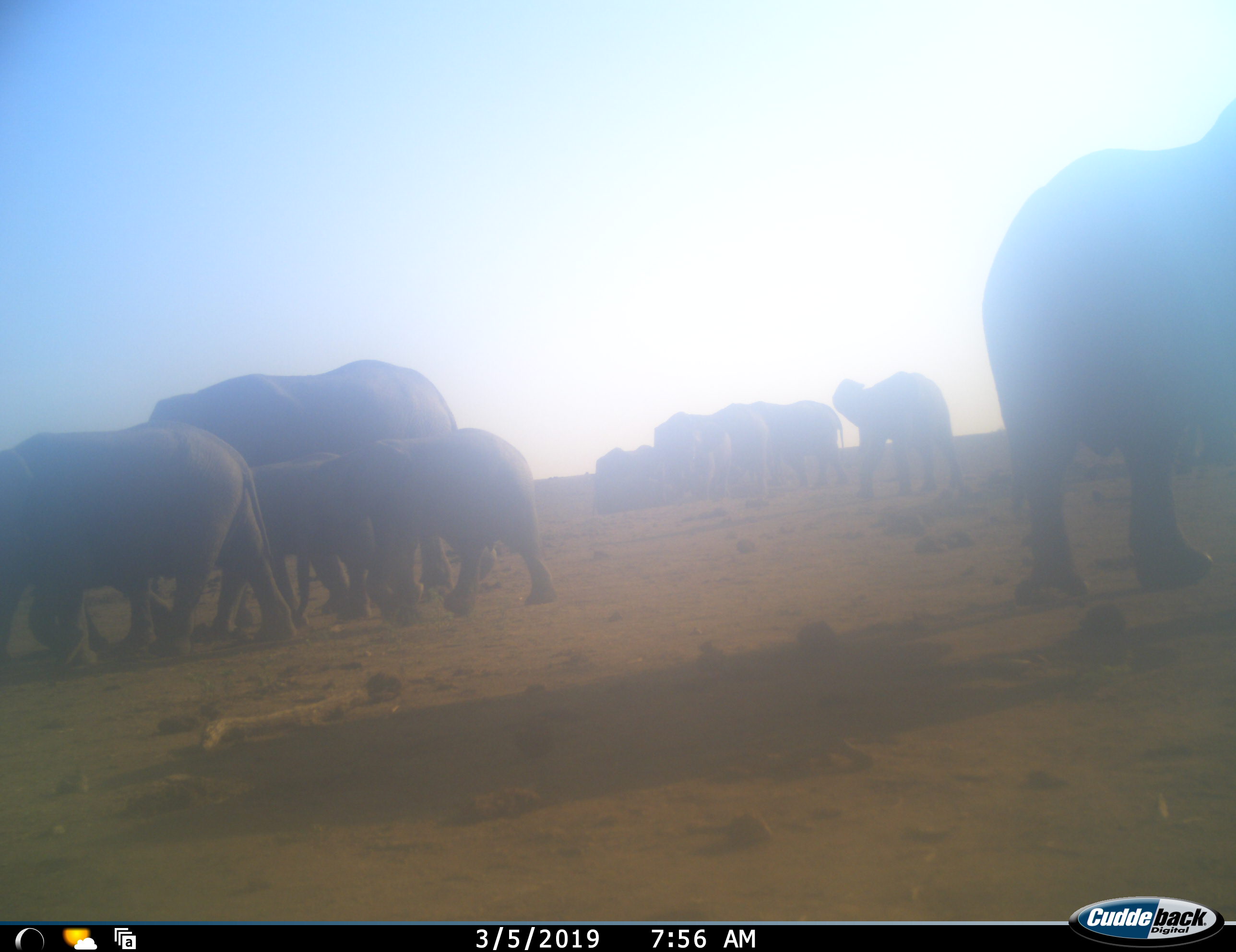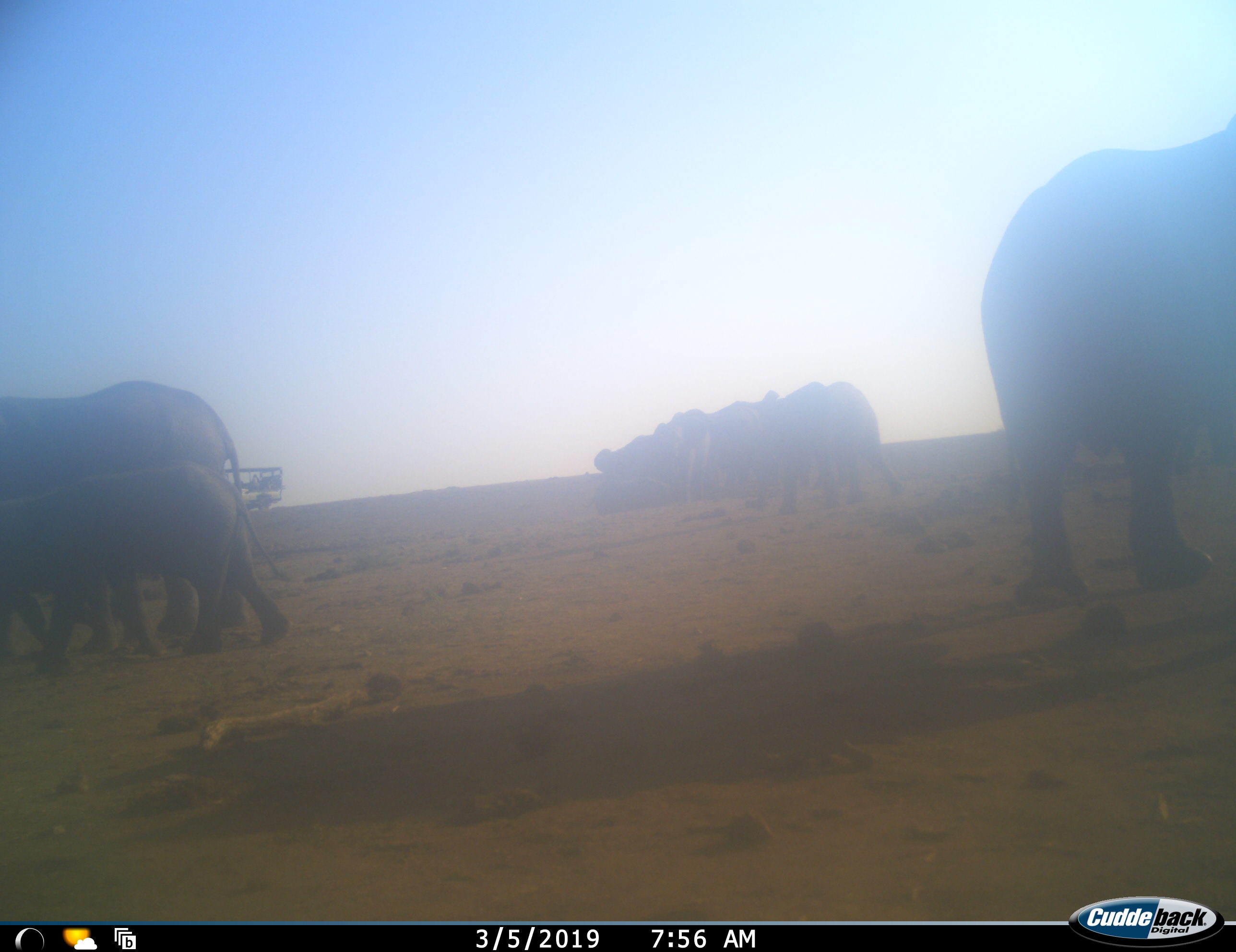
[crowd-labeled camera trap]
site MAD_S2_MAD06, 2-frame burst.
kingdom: Animalia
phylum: Chordata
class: Mammalia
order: Proboscidea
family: Elephantidae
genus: Loxodonta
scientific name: Loxodonta africana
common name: african bush elephant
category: elephant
Elephant (african bush elephant) (Loxodonta africana), count 10. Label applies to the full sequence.